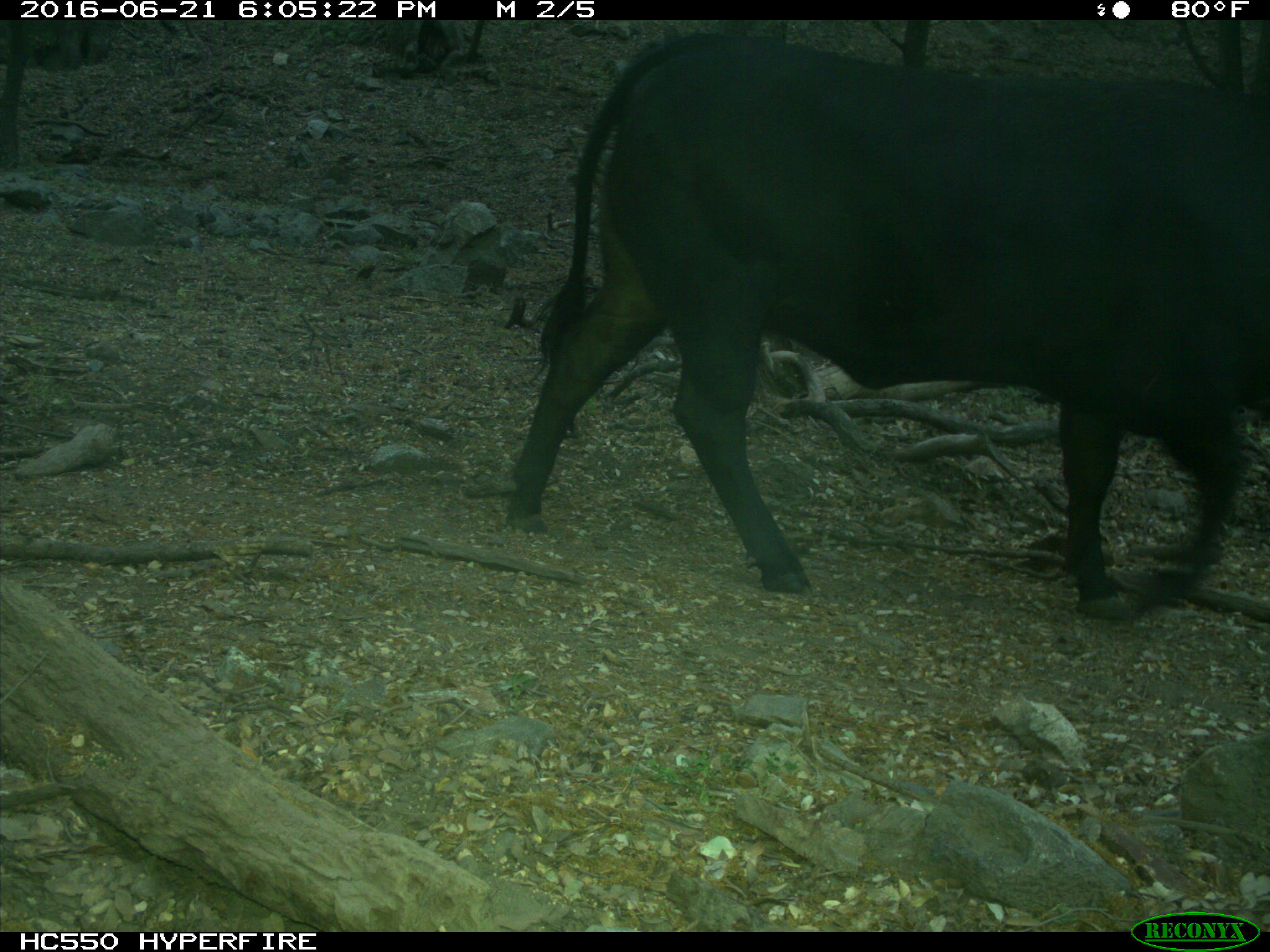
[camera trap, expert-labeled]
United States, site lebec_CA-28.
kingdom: Animalia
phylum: Chordata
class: Mammalia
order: Artiodactyla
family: Bovidae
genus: Bos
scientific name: Bos taurus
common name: domestic cow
Bos taurus (domestic cow).